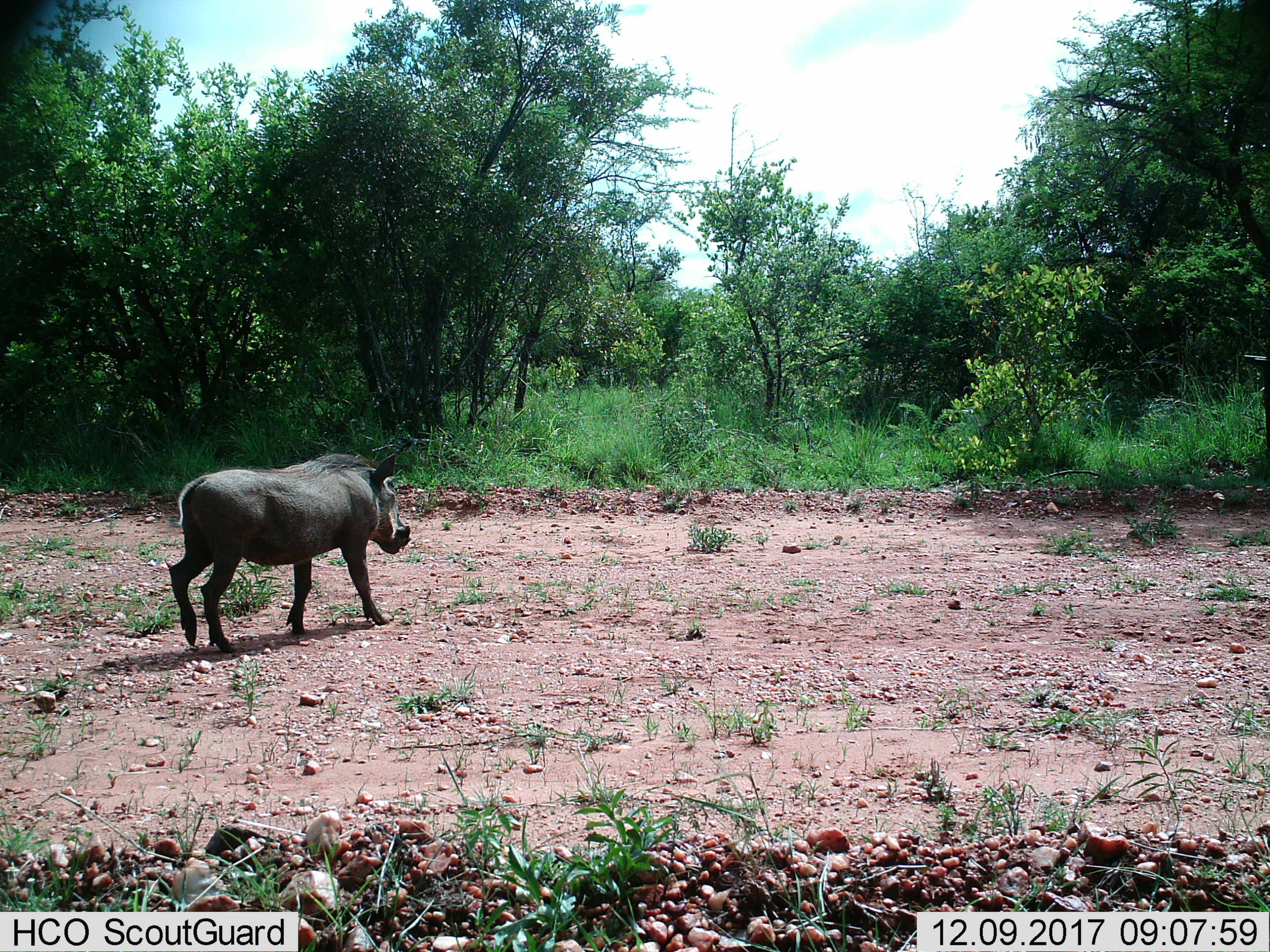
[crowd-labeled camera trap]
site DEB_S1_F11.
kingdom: Animalia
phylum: Chordata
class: Mammalia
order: Artiodactyla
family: Suidae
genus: Phacochoerus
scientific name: Phacochoerus africanus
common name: warthog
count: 1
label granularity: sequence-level